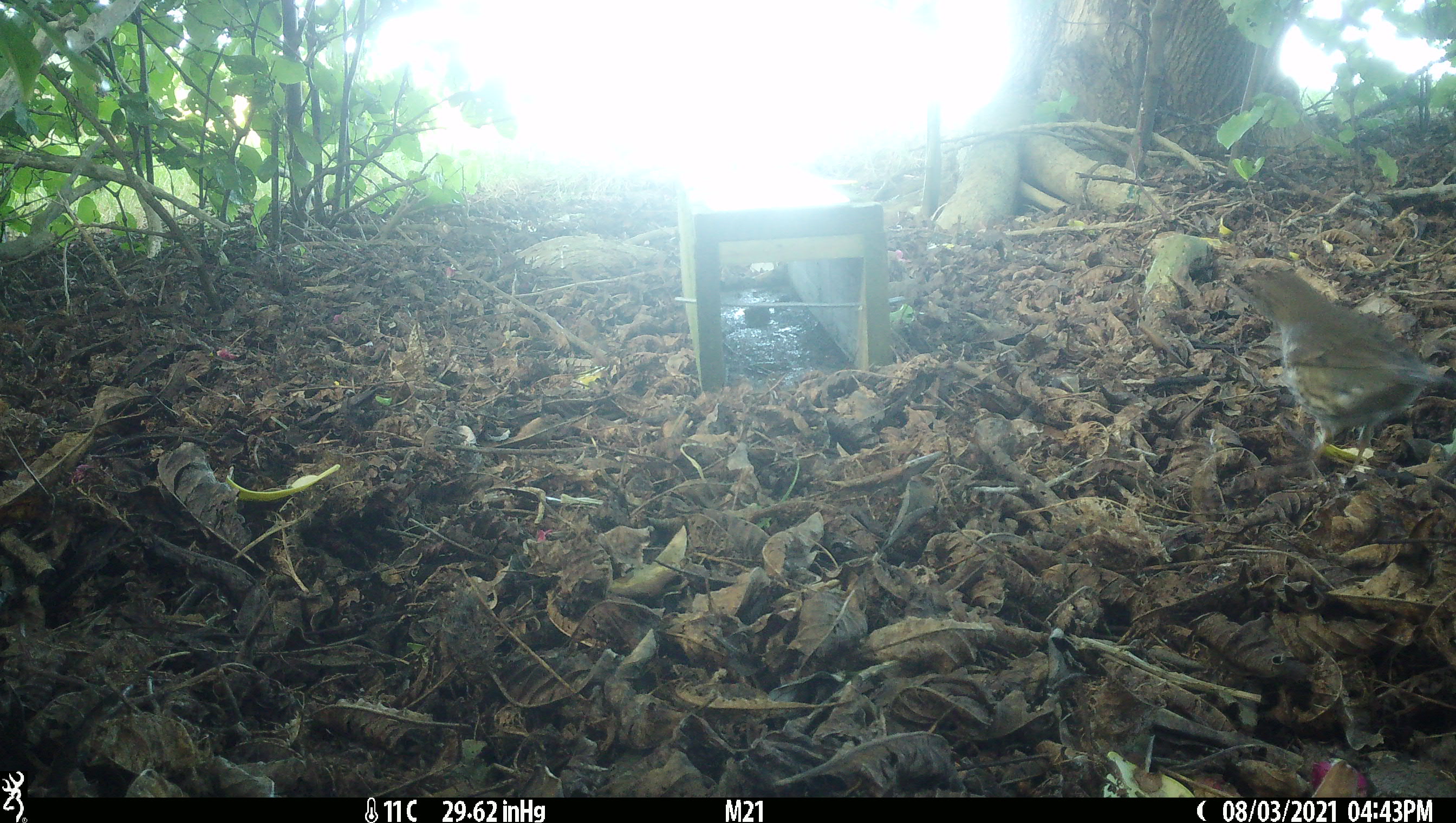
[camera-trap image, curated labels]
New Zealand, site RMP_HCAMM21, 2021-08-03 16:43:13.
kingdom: Animalia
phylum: Chordata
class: Aves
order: Passeriformes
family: Turdidae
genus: Turdus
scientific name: Turdus philomelos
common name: song thrush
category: thrush